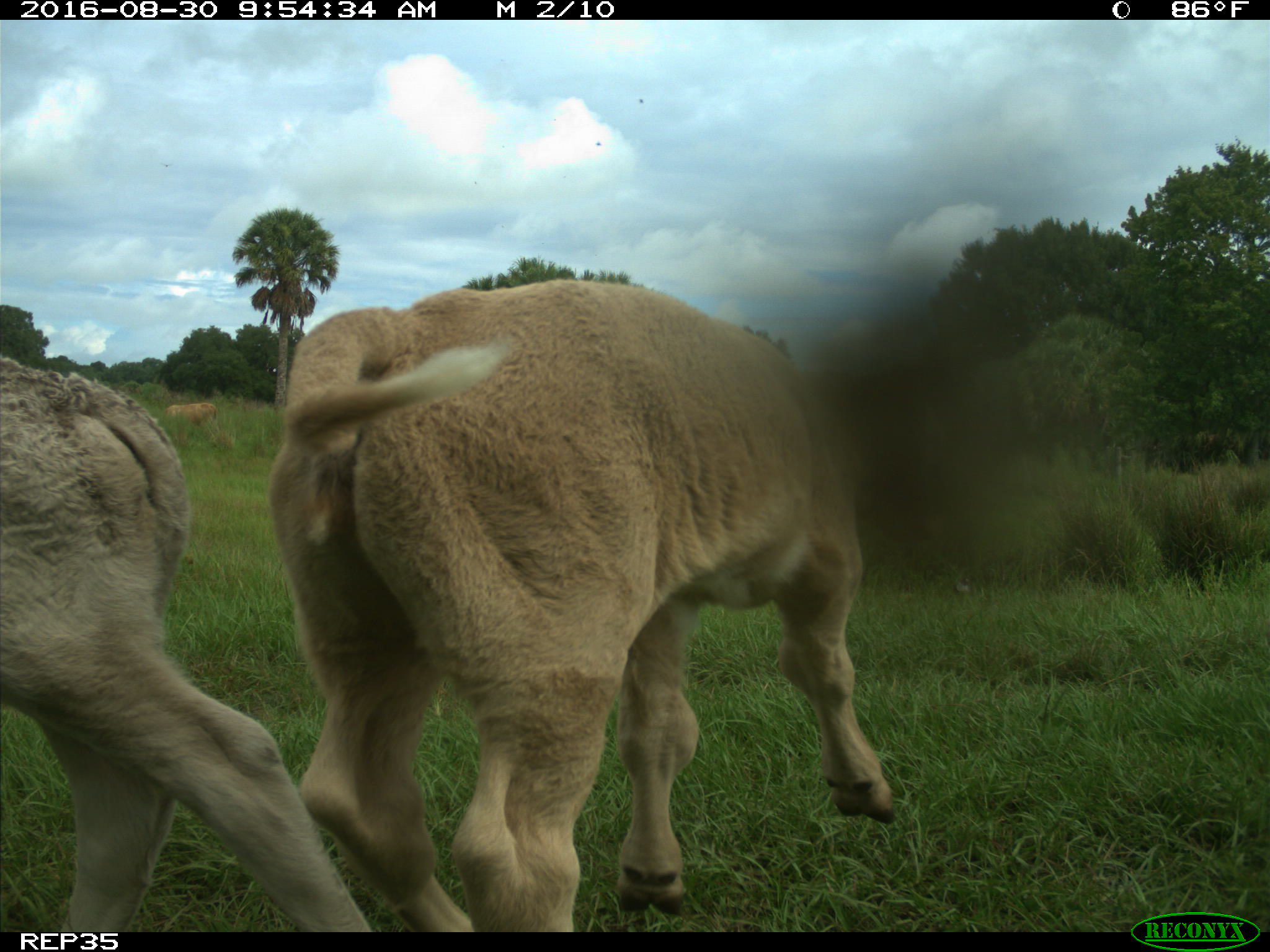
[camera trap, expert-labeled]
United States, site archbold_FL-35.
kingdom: Animalia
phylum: Chordata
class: Mammalia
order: Artiodactyla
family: Bovidae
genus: Bos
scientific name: Bos taurus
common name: domestic cow